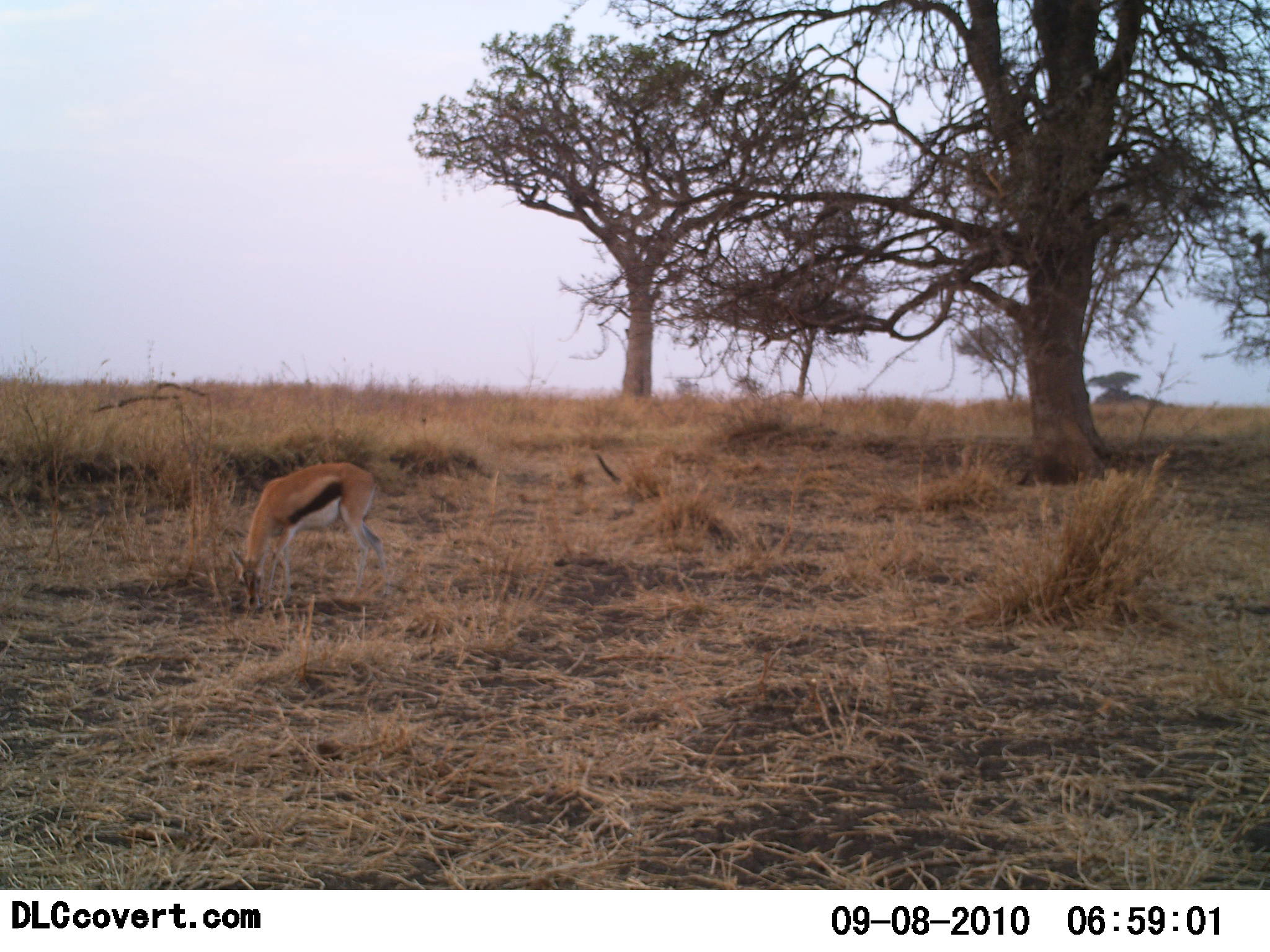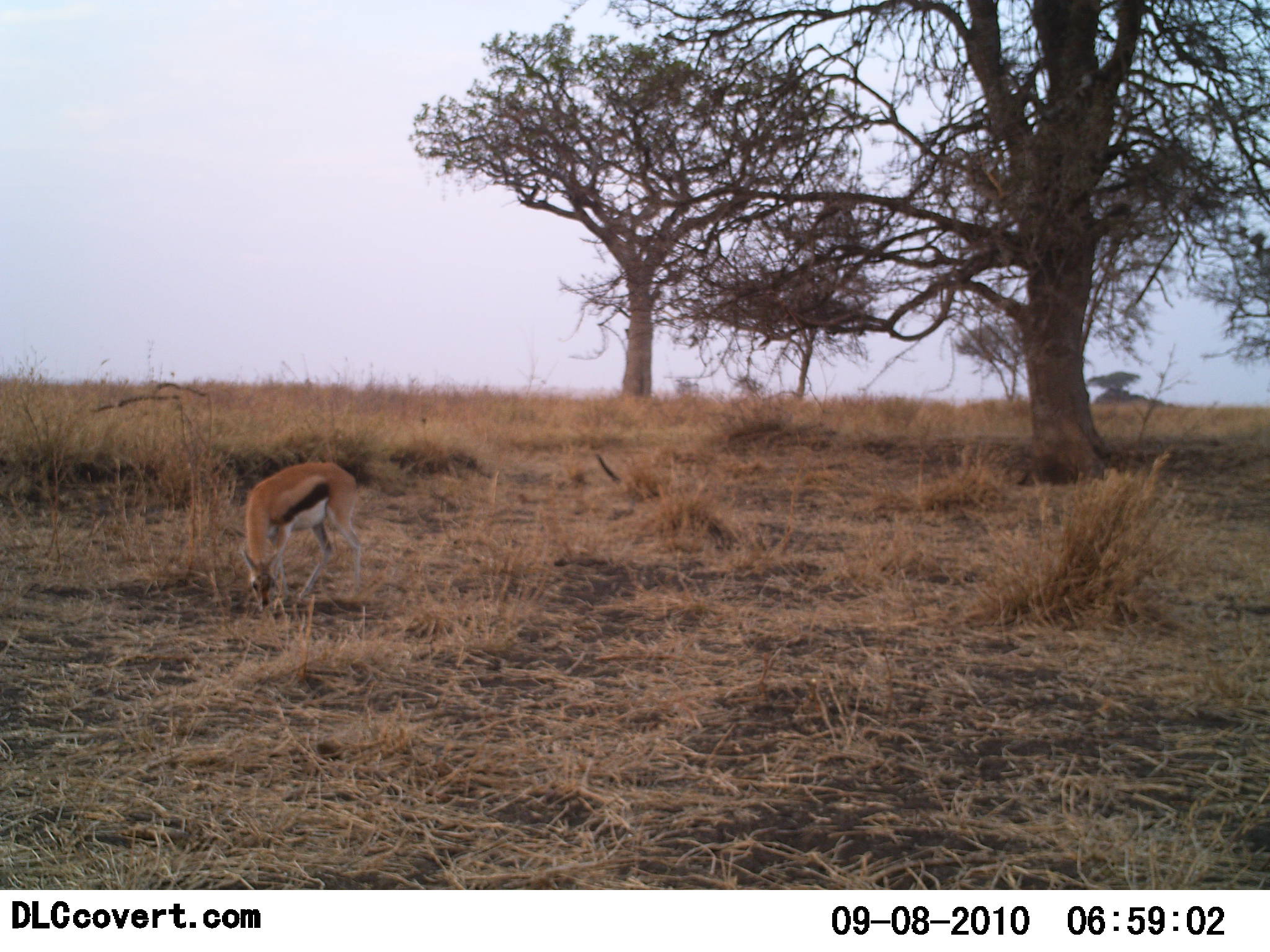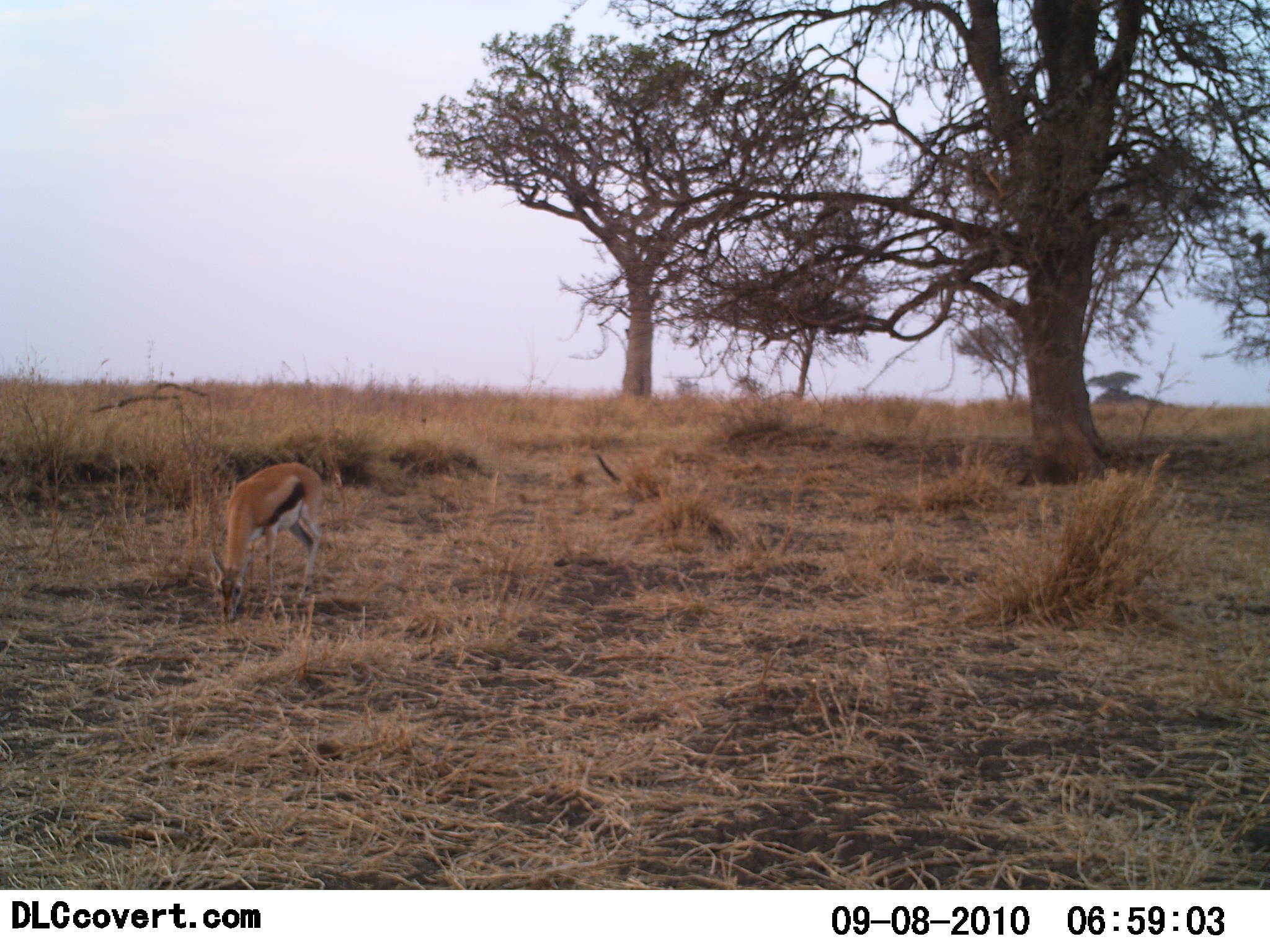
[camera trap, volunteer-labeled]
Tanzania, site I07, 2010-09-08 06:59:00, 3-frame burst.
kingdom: Animalia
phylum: Chordata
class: Mammalia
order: Artiodactyla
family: Bovidae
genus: Eudorcas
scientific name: Eudorcas thomsonii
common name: thomson's gazelle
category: gazellethomsons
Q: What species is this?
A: Gazellethomsons (thomson's gazelle) (Eudorcas thomsonii).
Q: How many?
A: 1.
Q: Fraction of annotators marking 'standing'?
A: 8%.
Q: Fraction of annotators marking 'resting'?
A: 0%.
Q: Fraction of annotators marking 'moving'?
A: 0%.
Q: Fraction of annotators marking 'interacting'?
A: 0%.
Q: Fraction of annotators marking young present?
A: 0%.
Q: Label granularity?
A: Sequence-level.